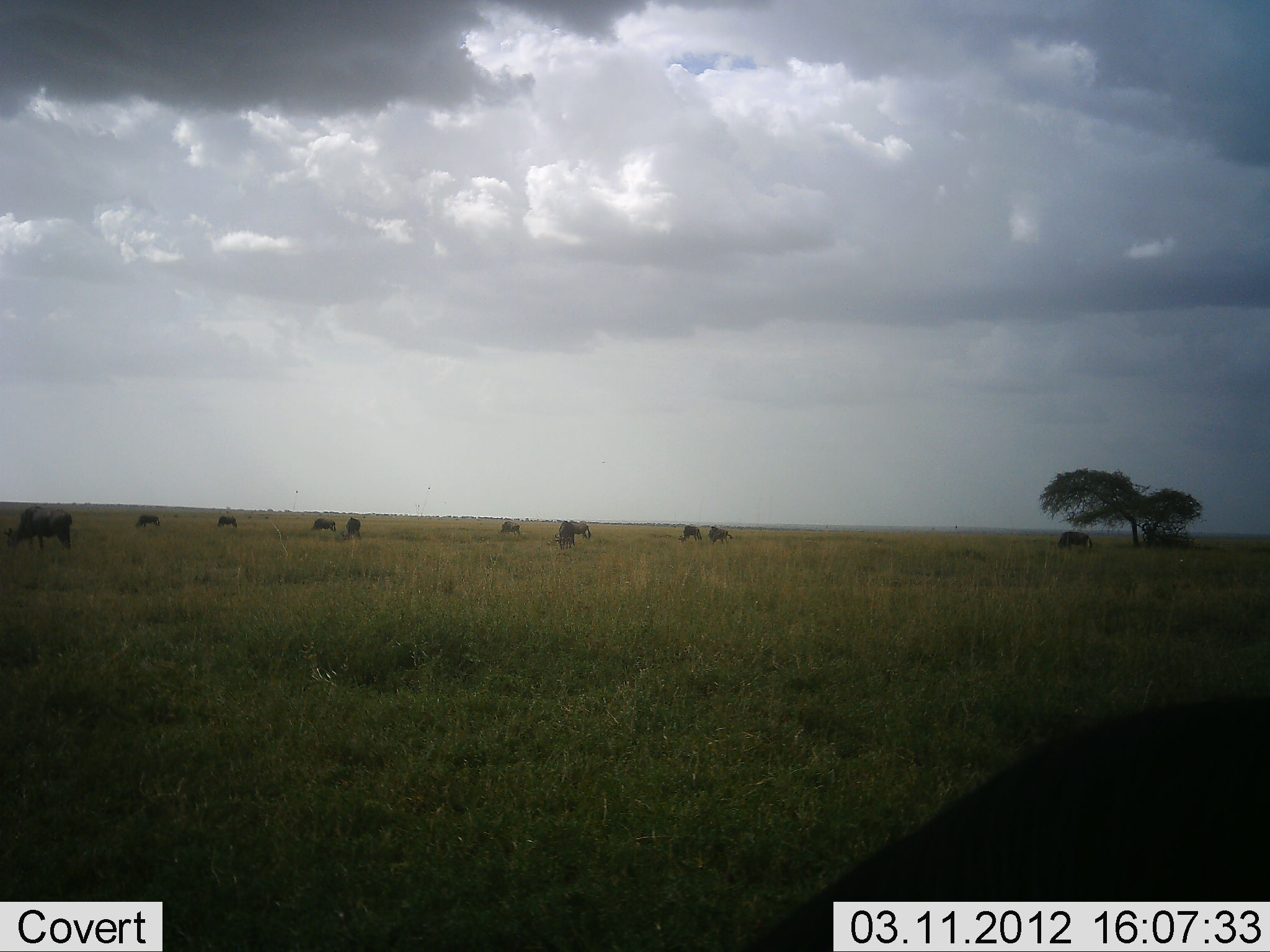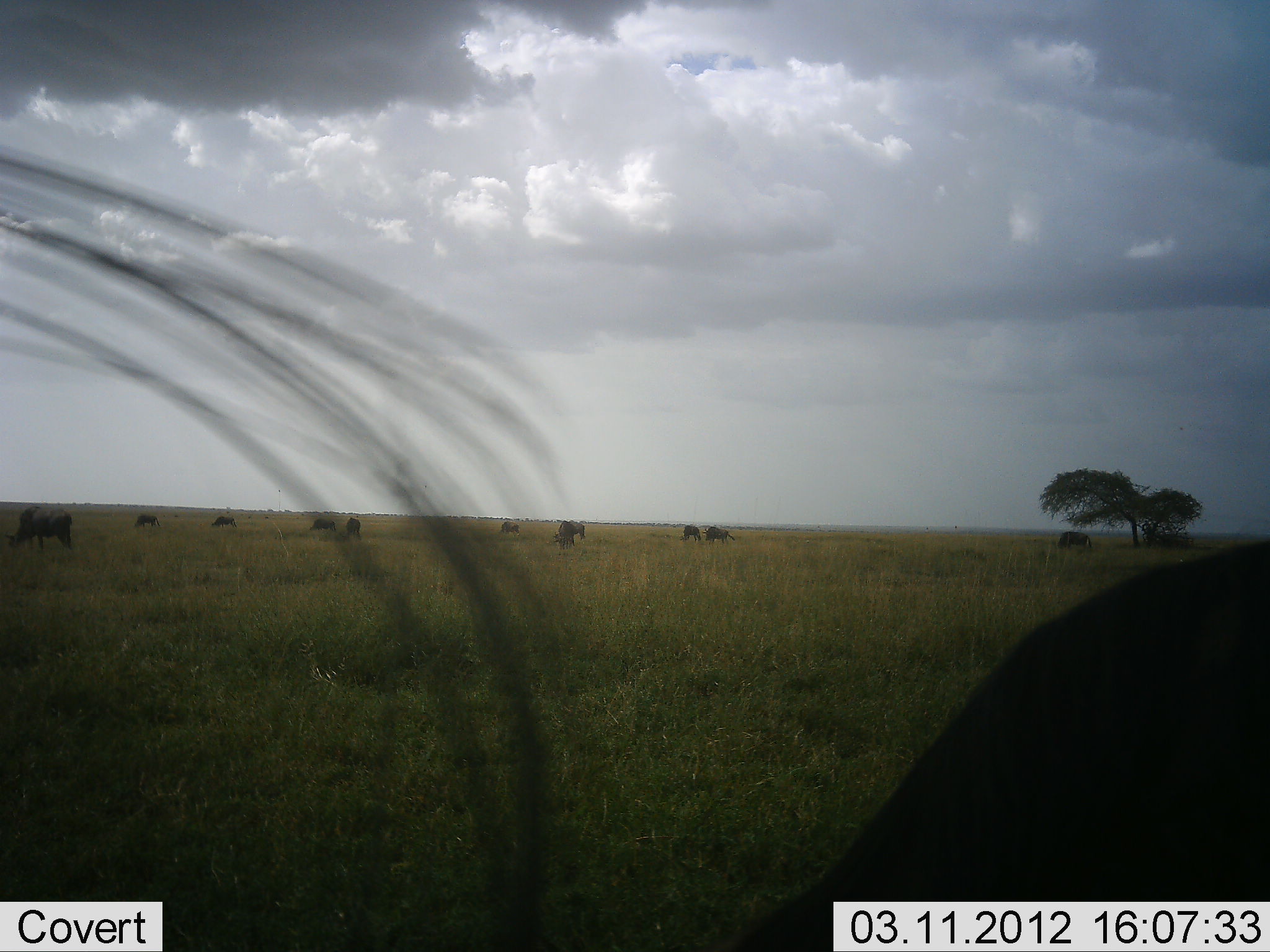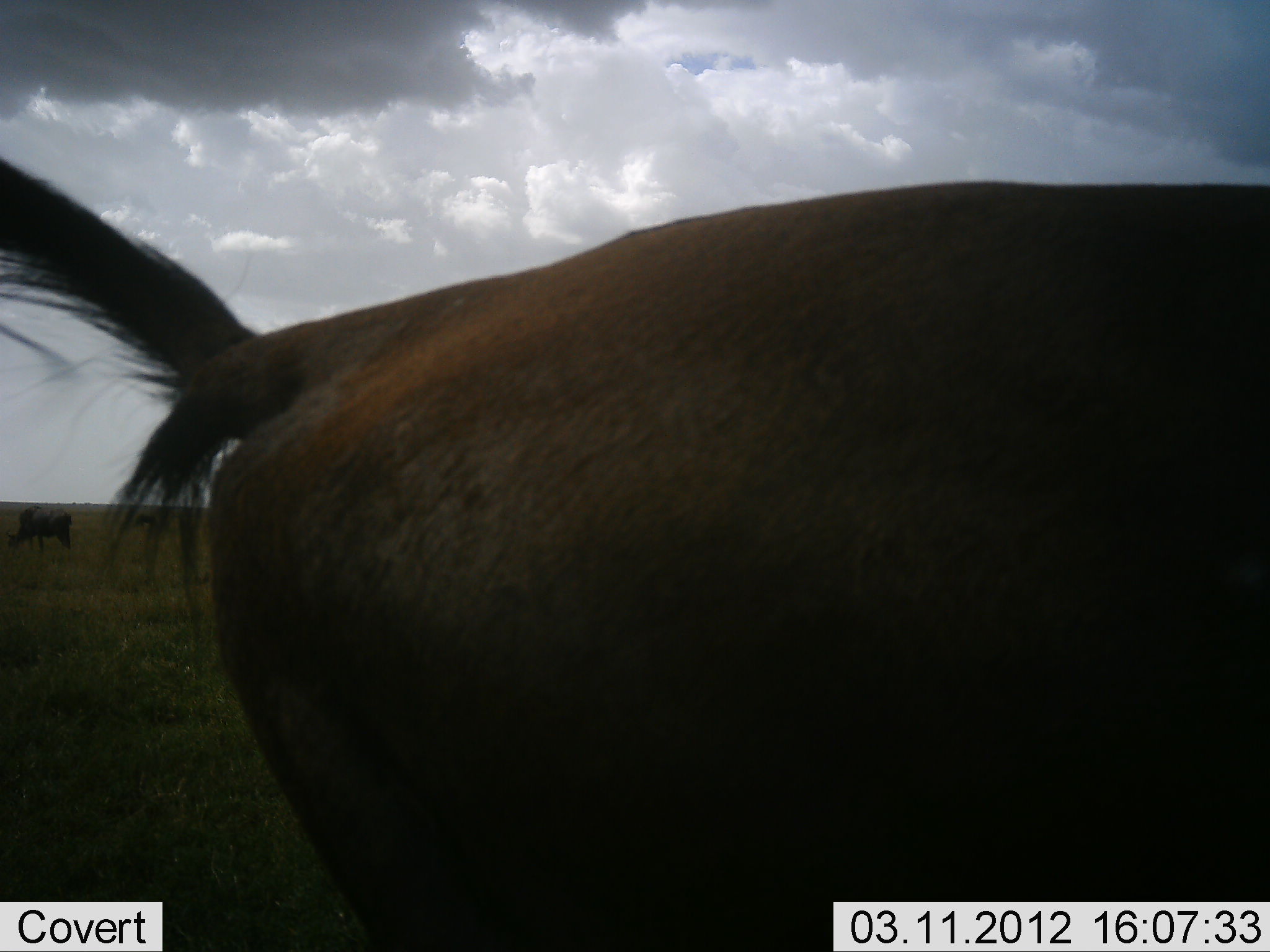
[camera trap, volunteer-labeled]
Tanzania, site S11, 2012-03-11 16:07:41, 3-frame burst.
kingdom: Animalia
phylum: Chordata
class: Mammalia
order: Artiodactyla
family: Bovidae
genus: Connochaetes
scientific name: Connochaetes taurinus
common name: blue wildebeest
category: wildebeest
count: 11-50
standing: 53%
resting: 5%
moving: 58%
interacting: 0%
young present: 0%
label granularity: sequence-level